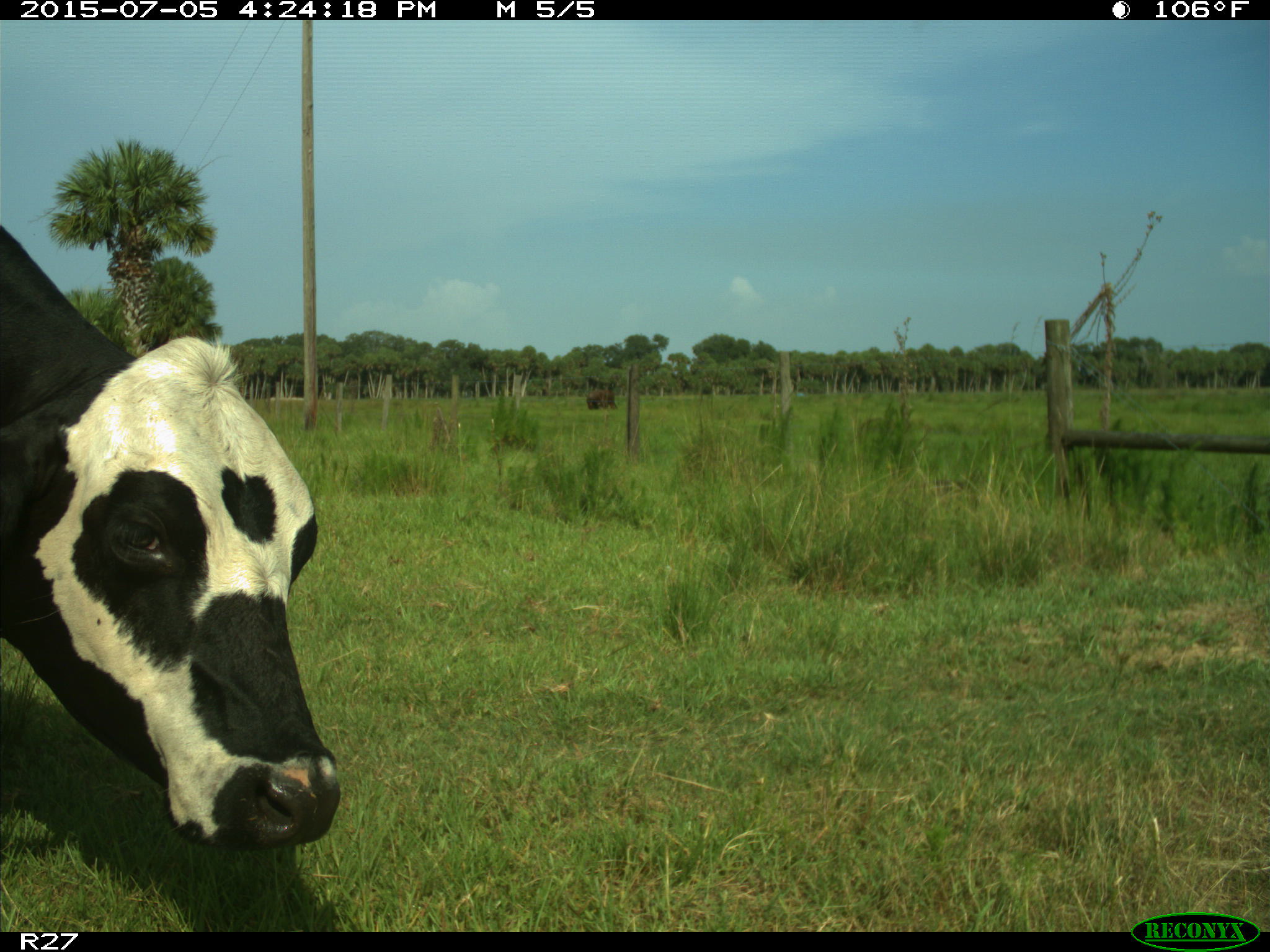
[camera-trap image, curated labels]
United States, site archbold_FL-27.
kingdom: Animalia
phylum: Chordata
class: Mammalia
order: Artiodactyla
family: Bovidae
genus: Bos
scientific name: Bos taurus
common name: domestic cow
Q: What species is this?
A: Bos taurus (domestic cow).